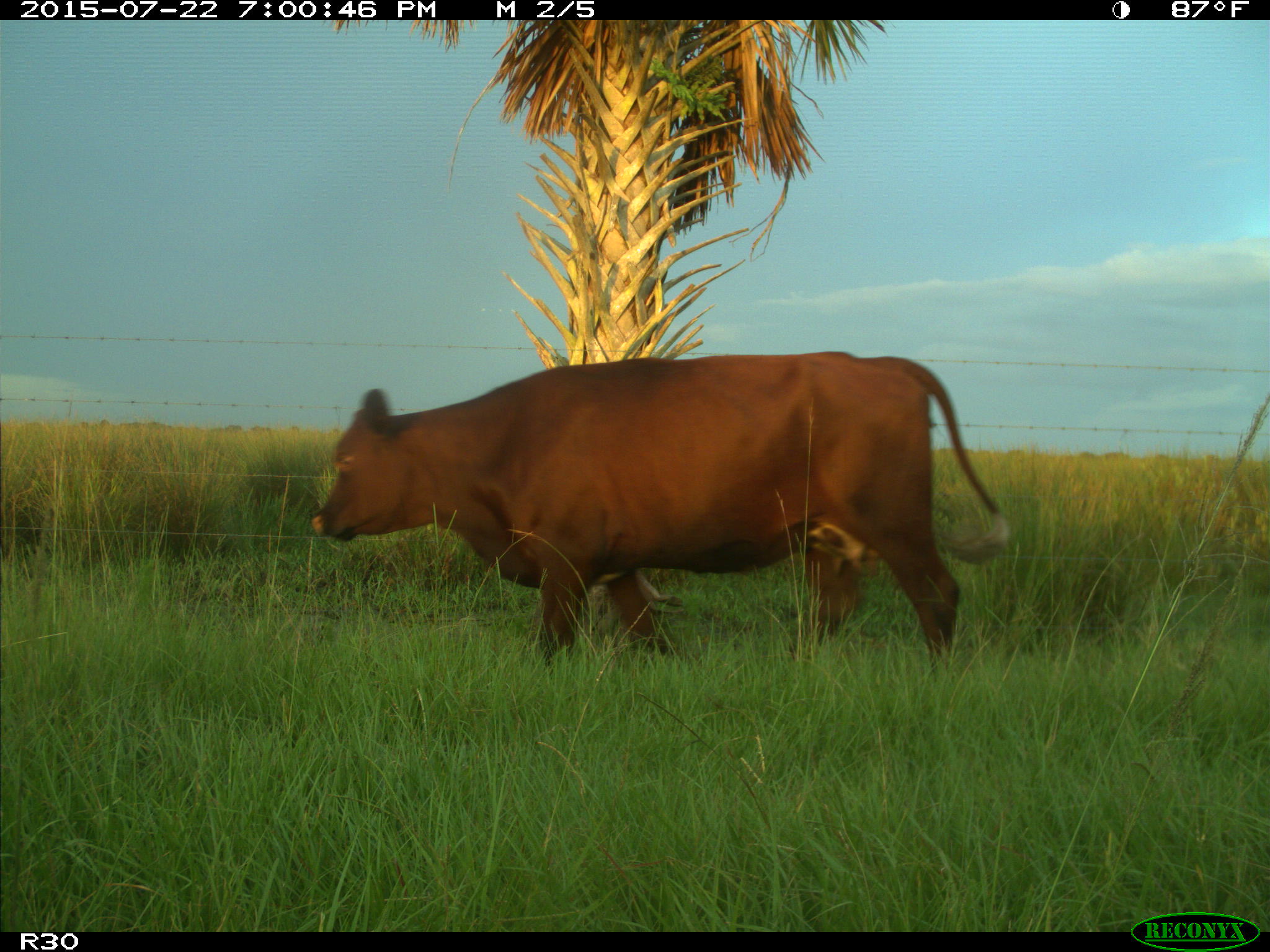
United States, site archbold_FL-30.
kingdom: Animalia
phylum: Chordata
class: Mammalia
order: Artiodactyla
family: Bovidae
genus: Bos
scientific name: Bos taurus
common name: domestic cow